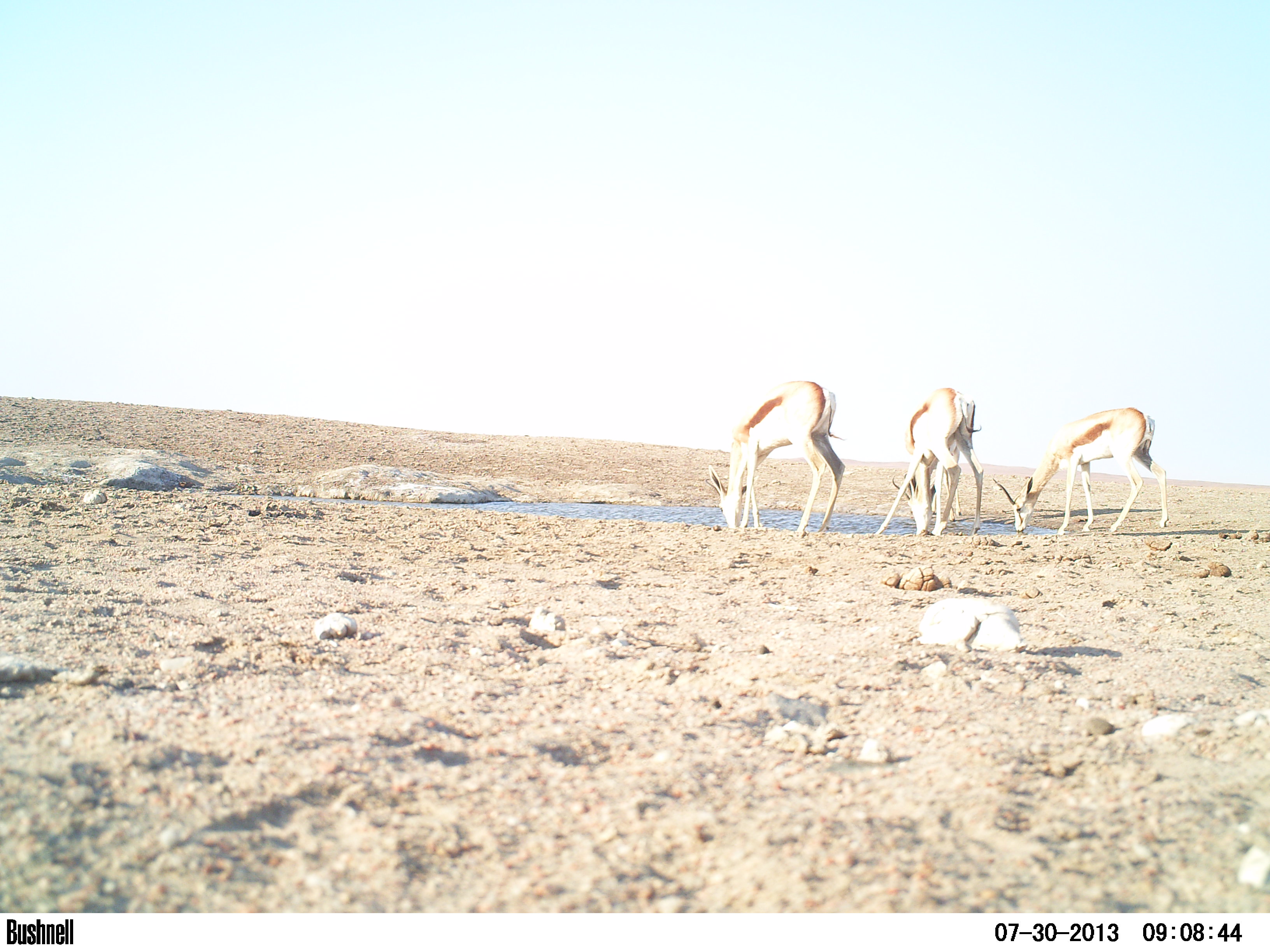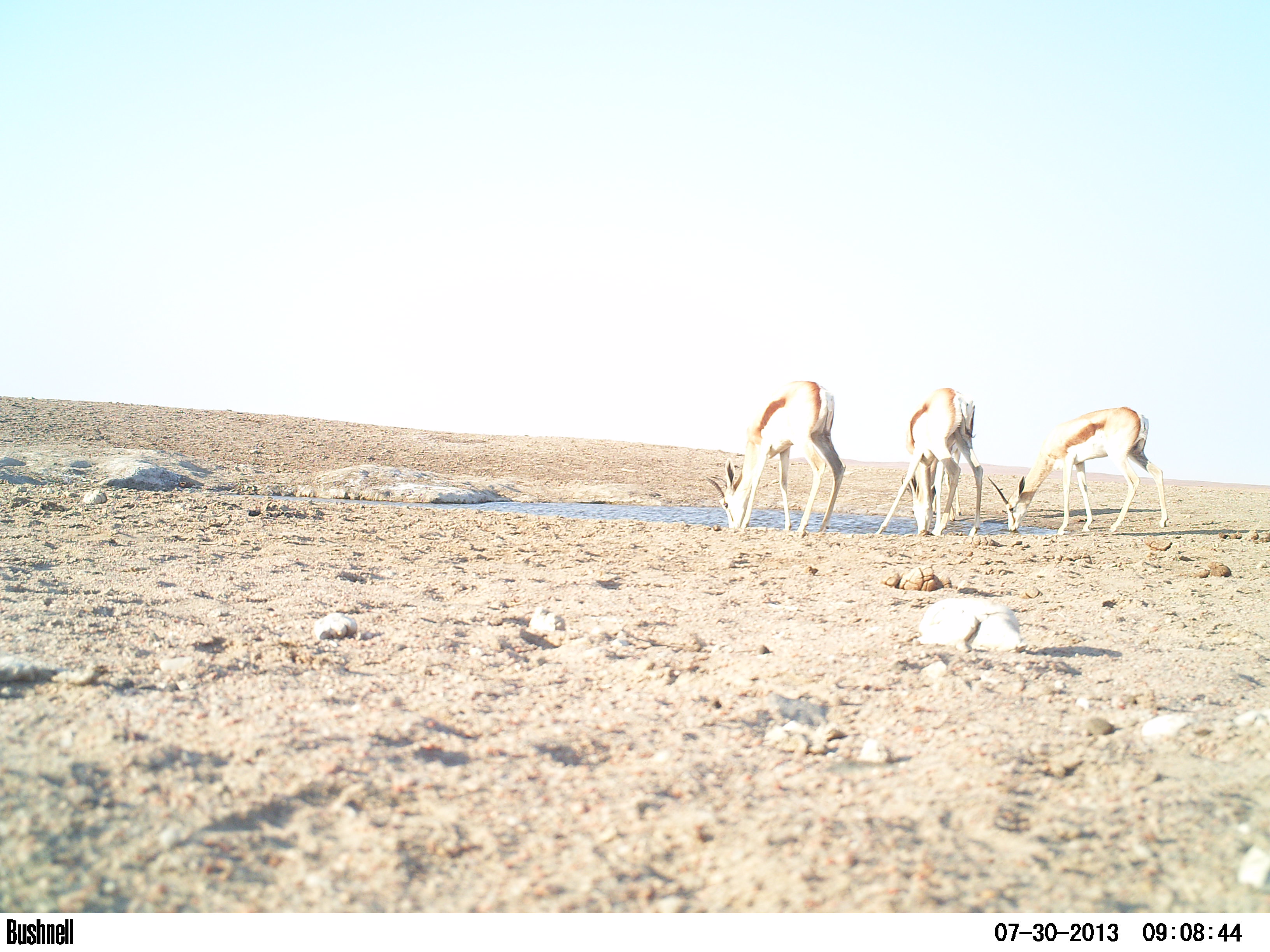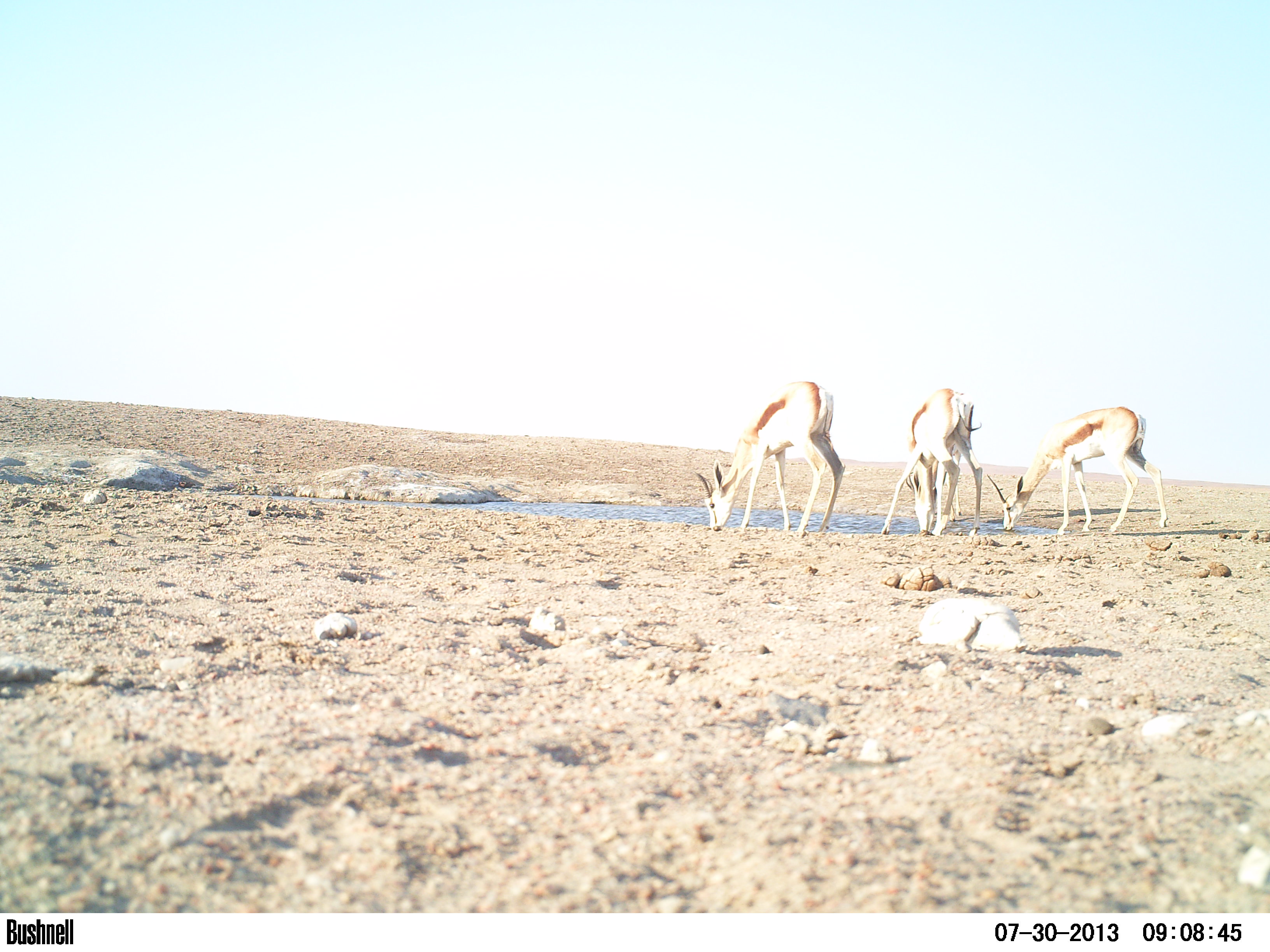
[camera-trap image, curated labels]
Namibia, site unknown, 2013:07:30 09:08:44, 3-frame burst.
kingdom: Animalia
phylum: Chordata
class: Mammalia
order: Artiodactyla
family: Bovidae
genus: Antidorcas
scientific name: Antidorcas marsupialis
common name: springbok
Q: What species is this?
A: Antidorcas marsupialis (springbok).